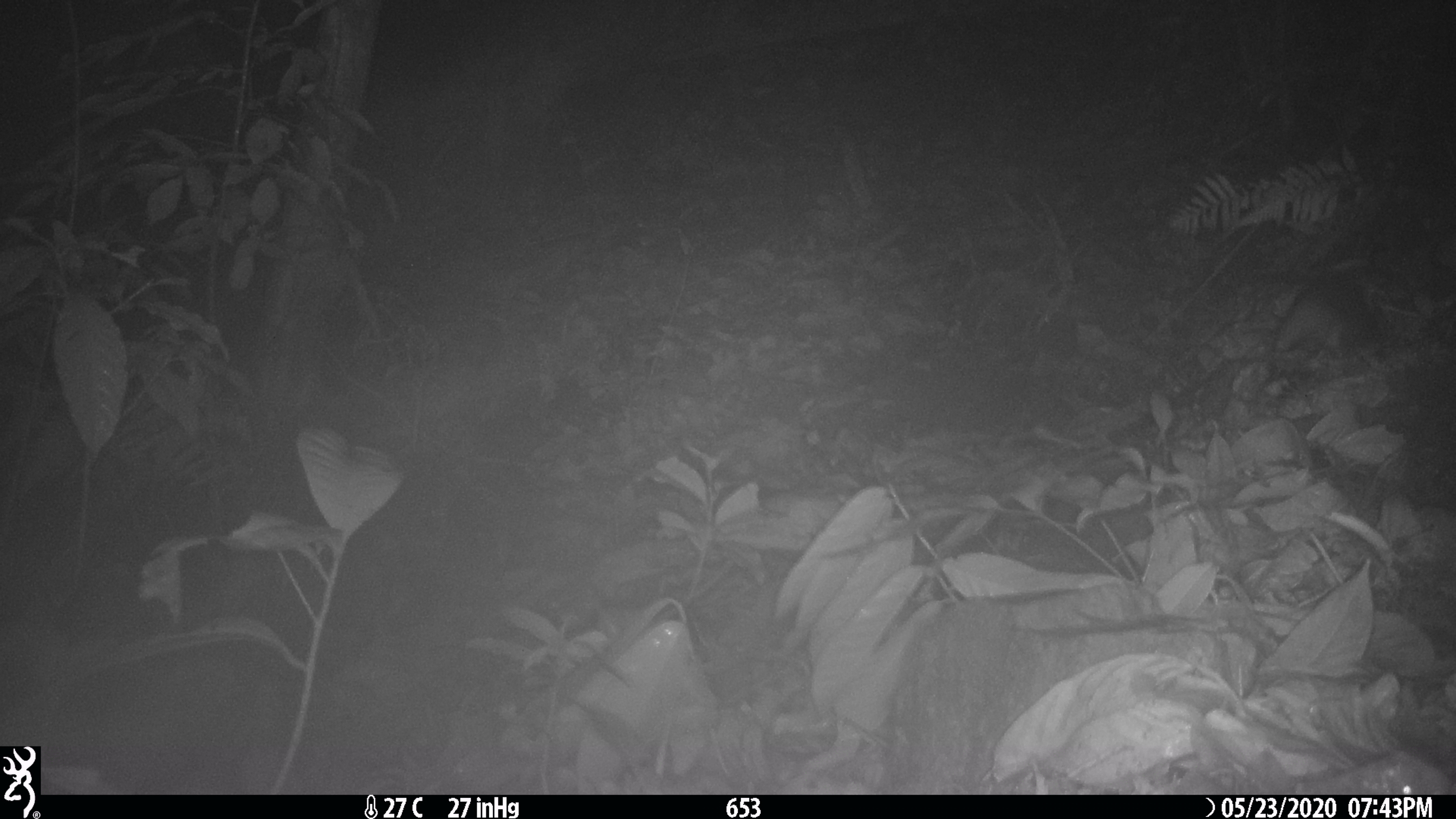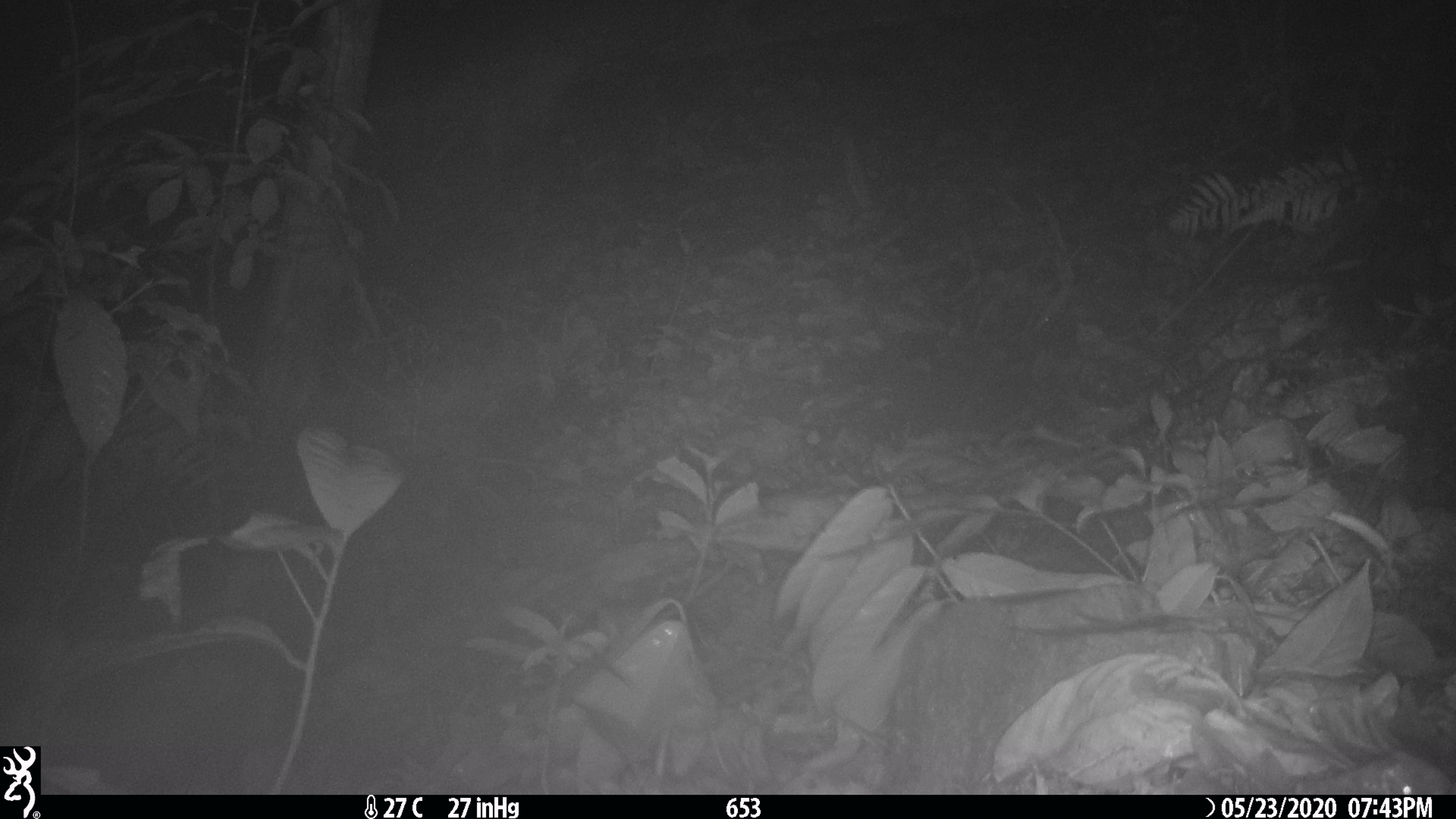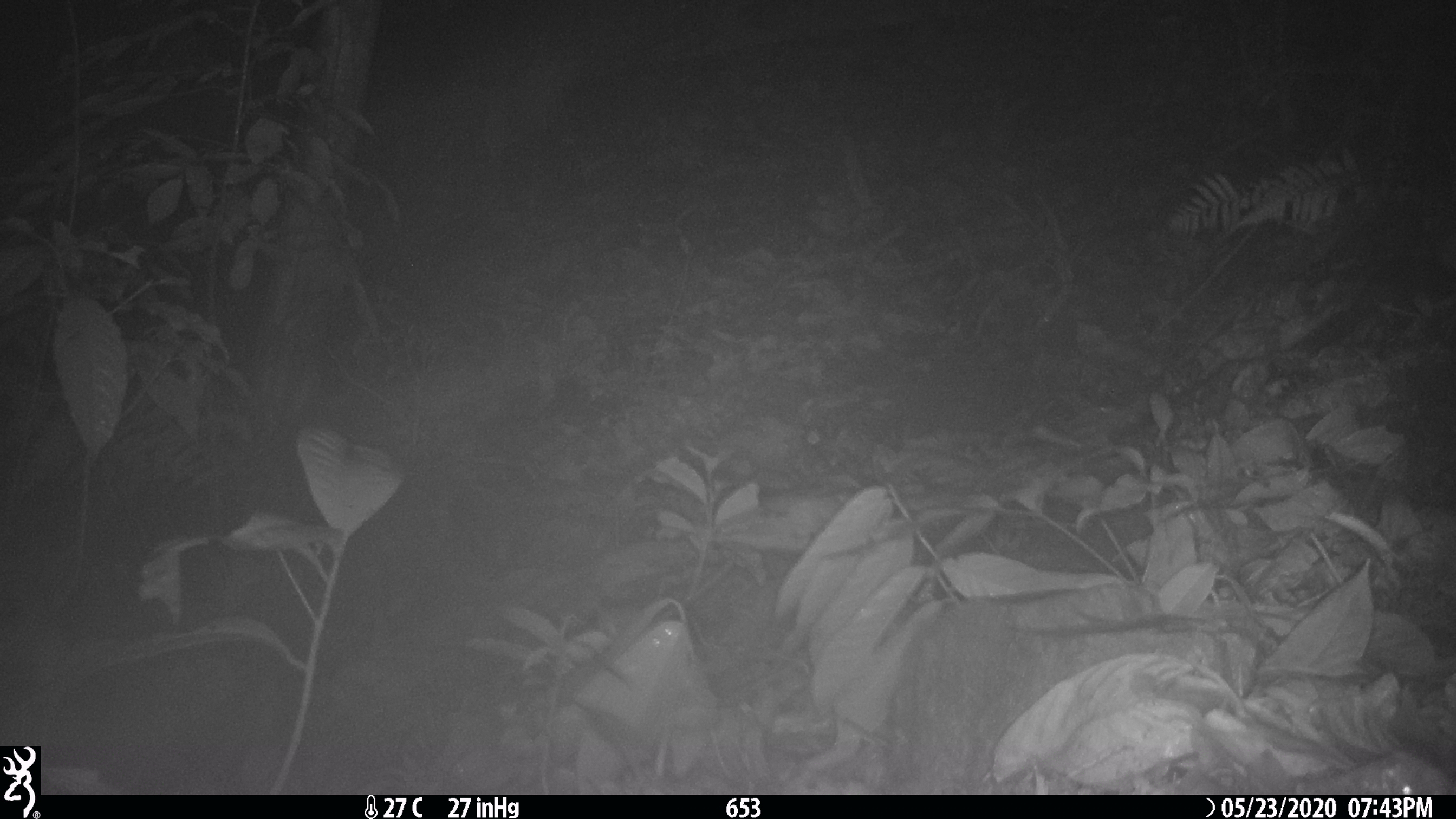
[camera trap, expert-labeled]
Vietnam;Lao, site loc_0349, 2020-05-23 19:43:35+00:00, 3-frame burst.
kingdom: Animalia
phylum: Chordata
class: Mammalia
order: Carnivora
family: Mustelidae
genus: Melogale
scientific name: Melogale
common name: ferret badger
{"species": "ferret badger (Melogale)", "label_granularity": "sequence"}